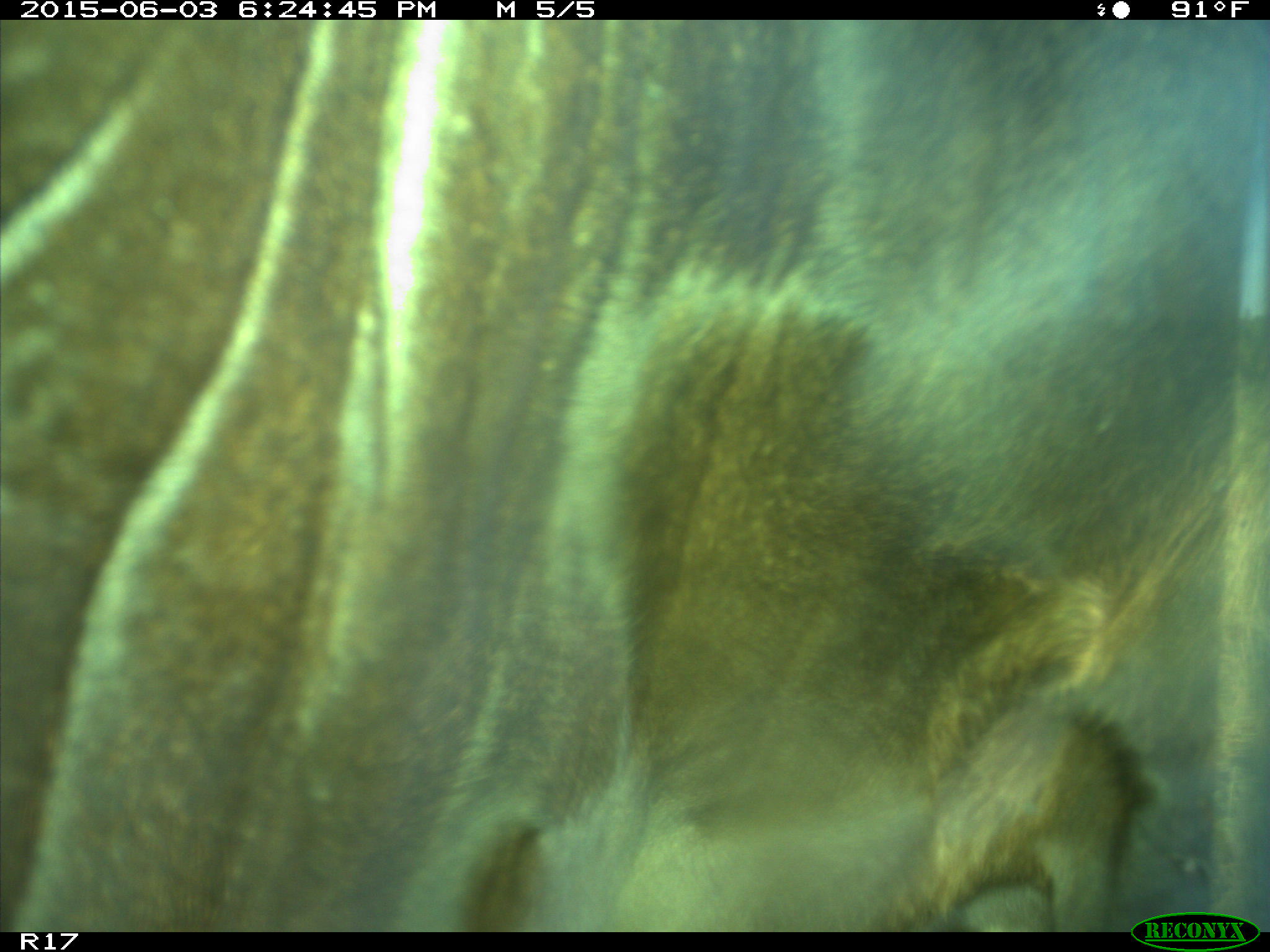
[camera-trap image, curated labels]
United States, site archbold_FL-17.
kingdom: Animalia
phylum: Chordata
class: Mammalia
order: Artiodactyla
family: Bovidae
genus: Bos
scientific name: Bos taurus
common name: domestic cow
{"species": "Bos taurus (domestic cow)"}